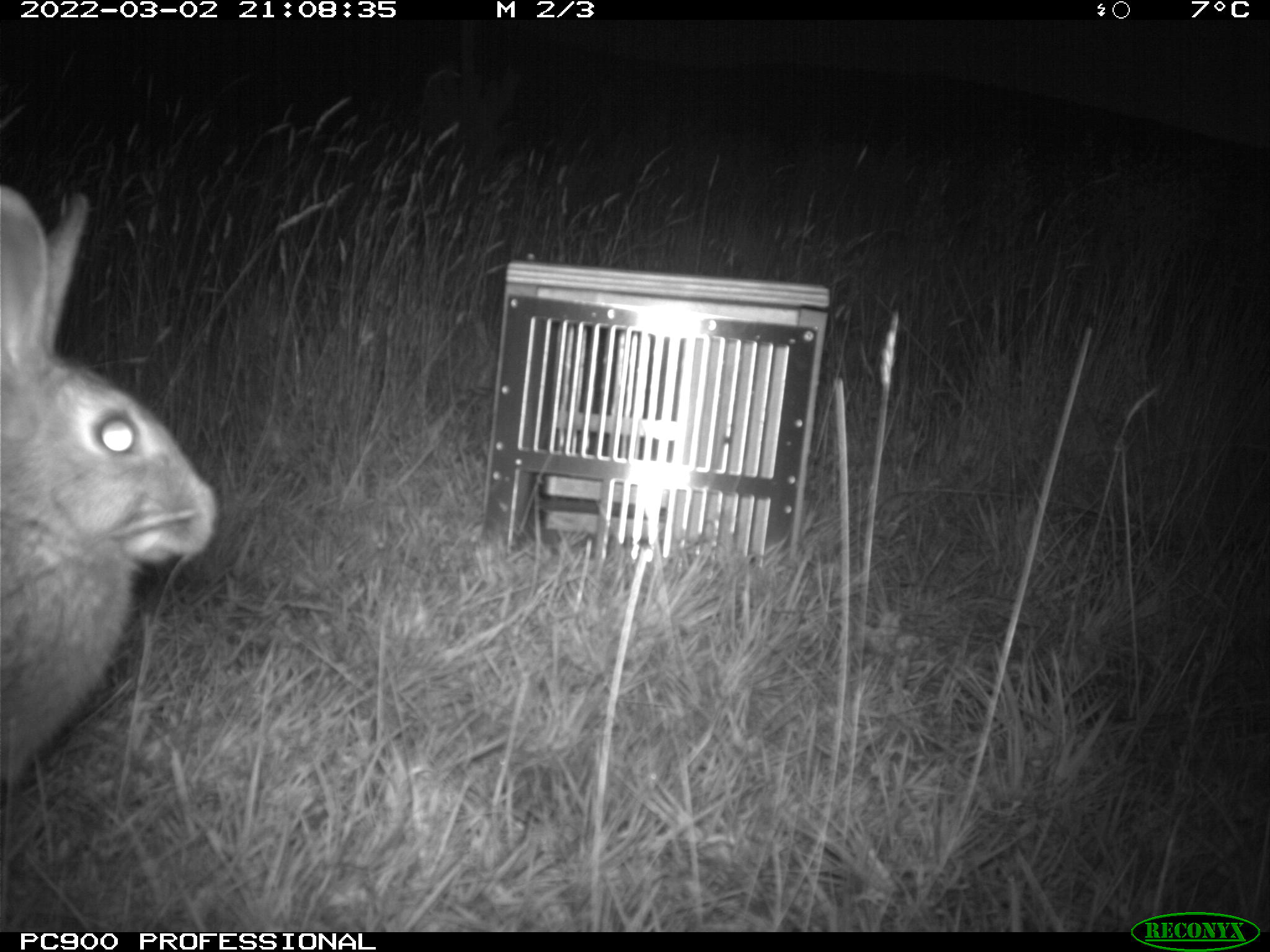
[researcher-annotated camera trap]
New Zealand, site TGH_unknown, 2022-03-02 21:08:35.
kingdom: Animalia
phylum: Chordata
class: Mammalia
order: Lagomorpha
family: Leporidae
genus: Oryctolagus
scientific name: Oryctolagus cuniculus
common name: european rabbit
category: rabbit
Rabbit (european rabbit) (Oryctolagus cuniculus).